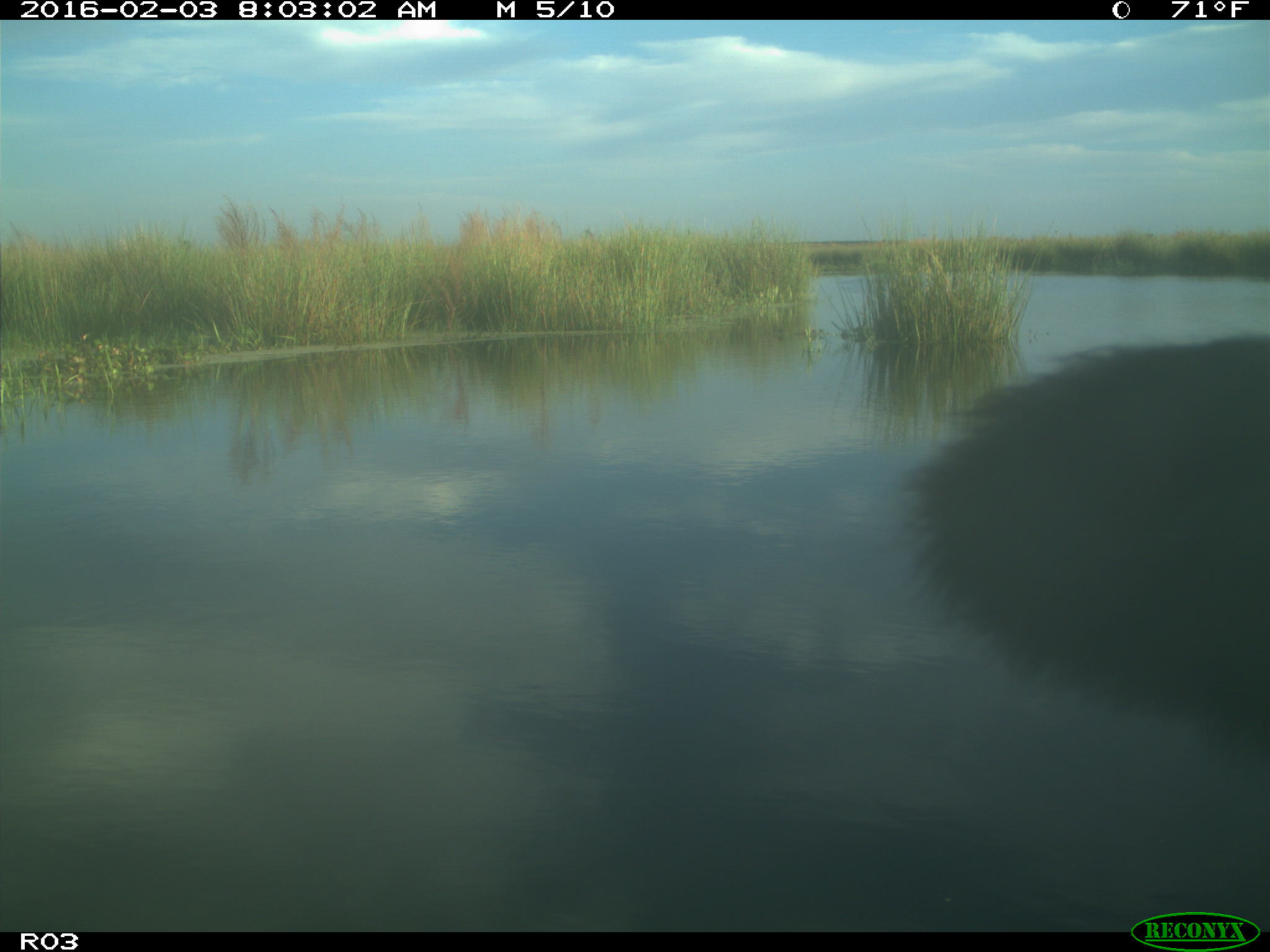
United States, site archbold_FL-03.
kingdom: Animalia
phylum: Chordata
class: Mammalia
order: Artiodactyla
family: Bovidae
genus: Bos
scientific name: Bos taurus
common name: domestic cow